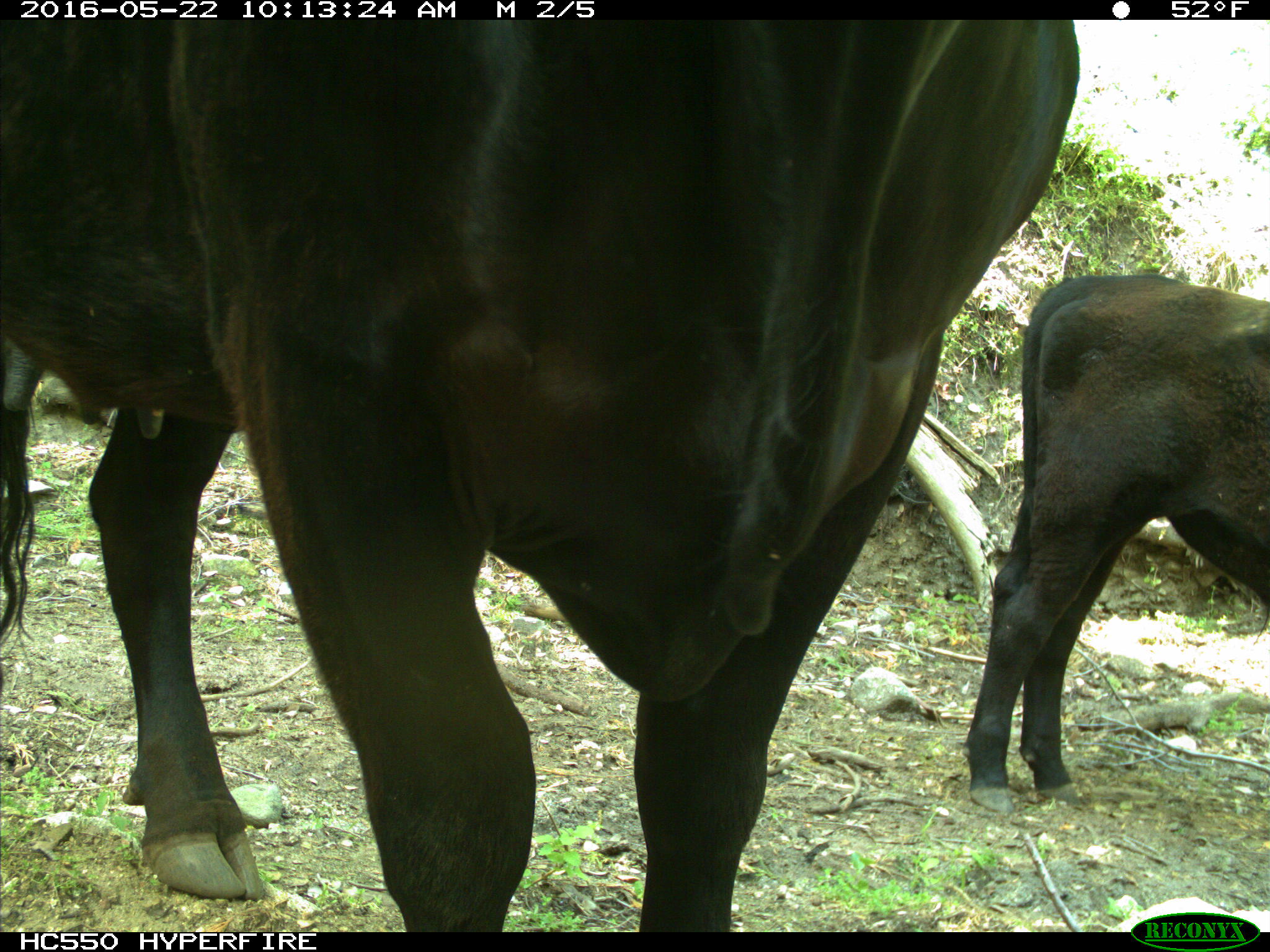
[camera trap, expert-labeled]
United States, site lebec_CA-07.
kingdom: Animalia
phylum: Chordata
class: Mammalia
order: Artiodactyla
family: Bovidae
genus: Bos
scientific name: Bos taurus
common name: domestic cow